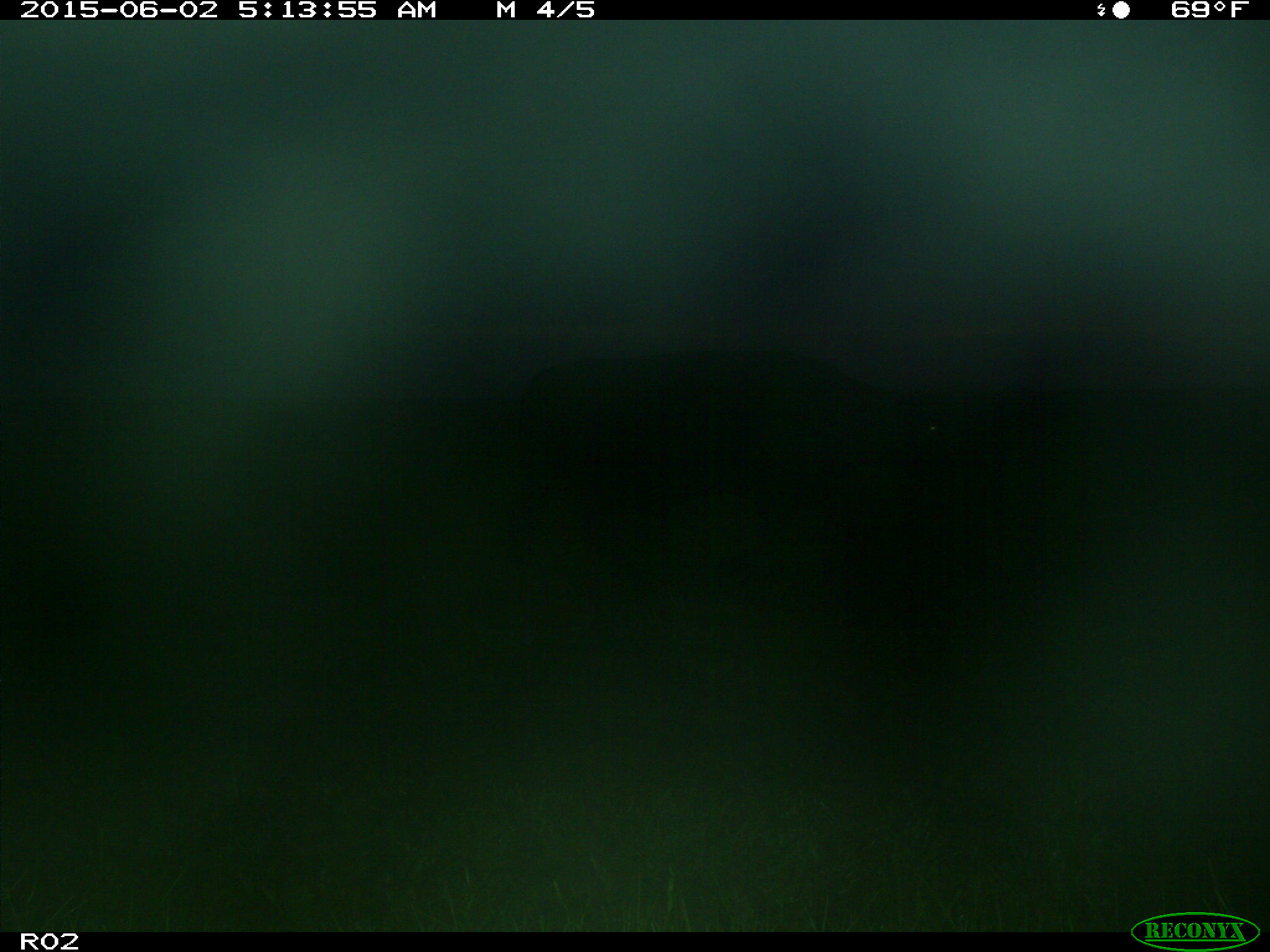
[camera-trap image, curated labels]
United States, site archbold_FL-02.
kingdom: Animalia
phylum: Chordata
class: Mammalia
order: Artiodactyla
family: Bovidae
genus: Bos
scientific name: Bos taurus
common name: domestic cow